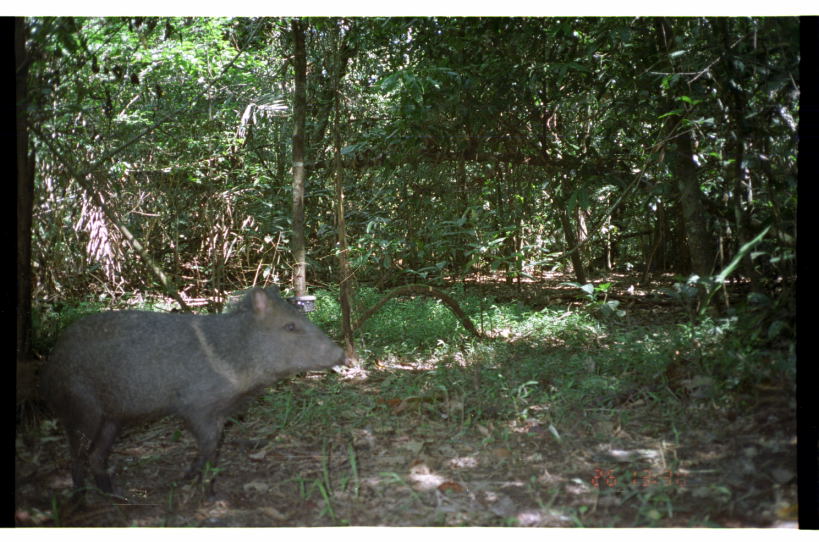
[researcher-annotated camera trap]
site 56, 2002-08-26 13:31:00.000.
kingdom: Animalia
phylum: Chordata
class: Mammalia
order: Artiodactyla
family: Tayassuidae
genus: Pecari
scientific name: Pecari tajacu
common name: collared peccary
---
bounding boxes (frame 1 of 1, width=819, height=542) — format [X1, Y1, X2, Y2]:
pecari tajacu: [36, 284, 348, 513]